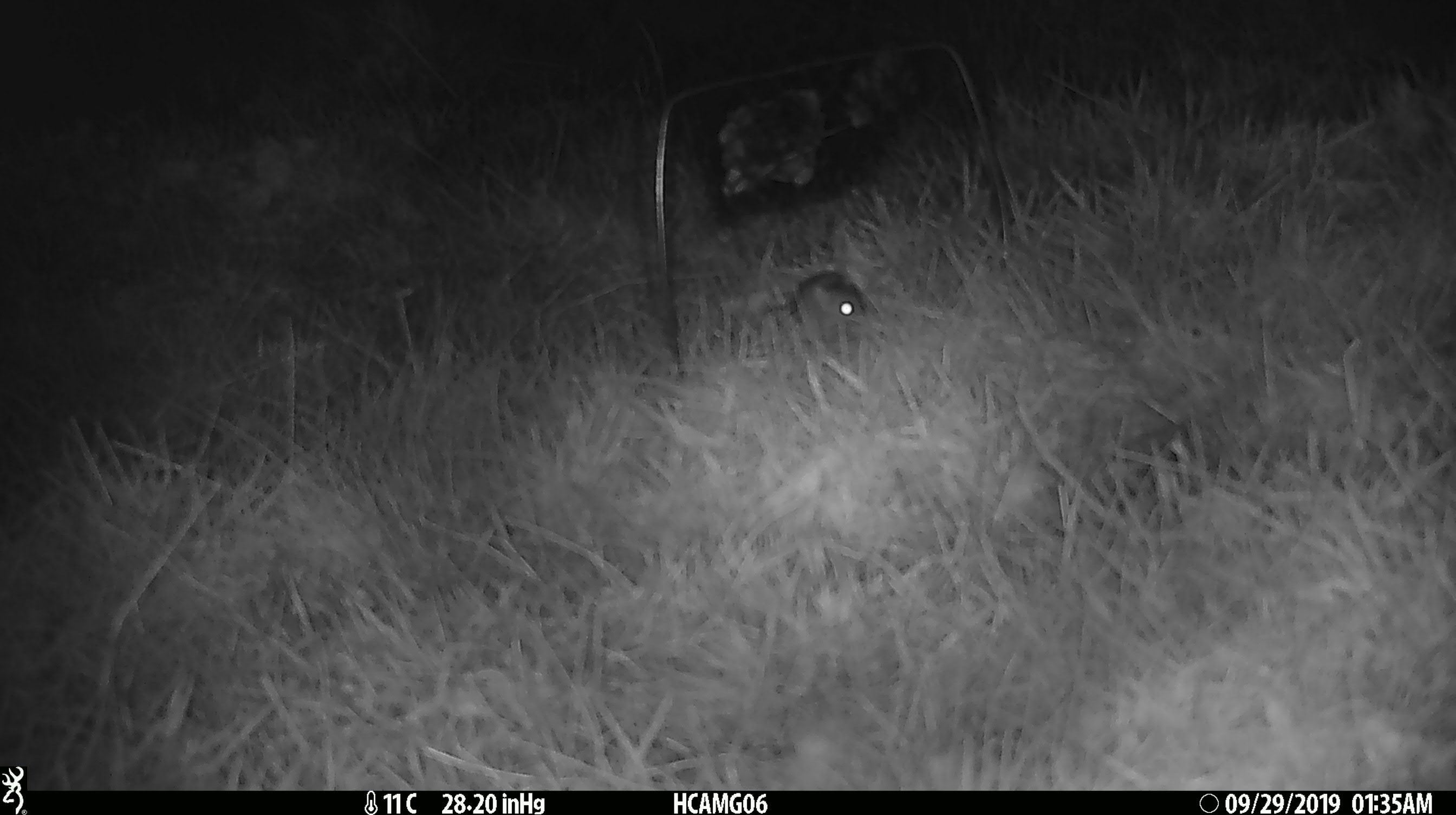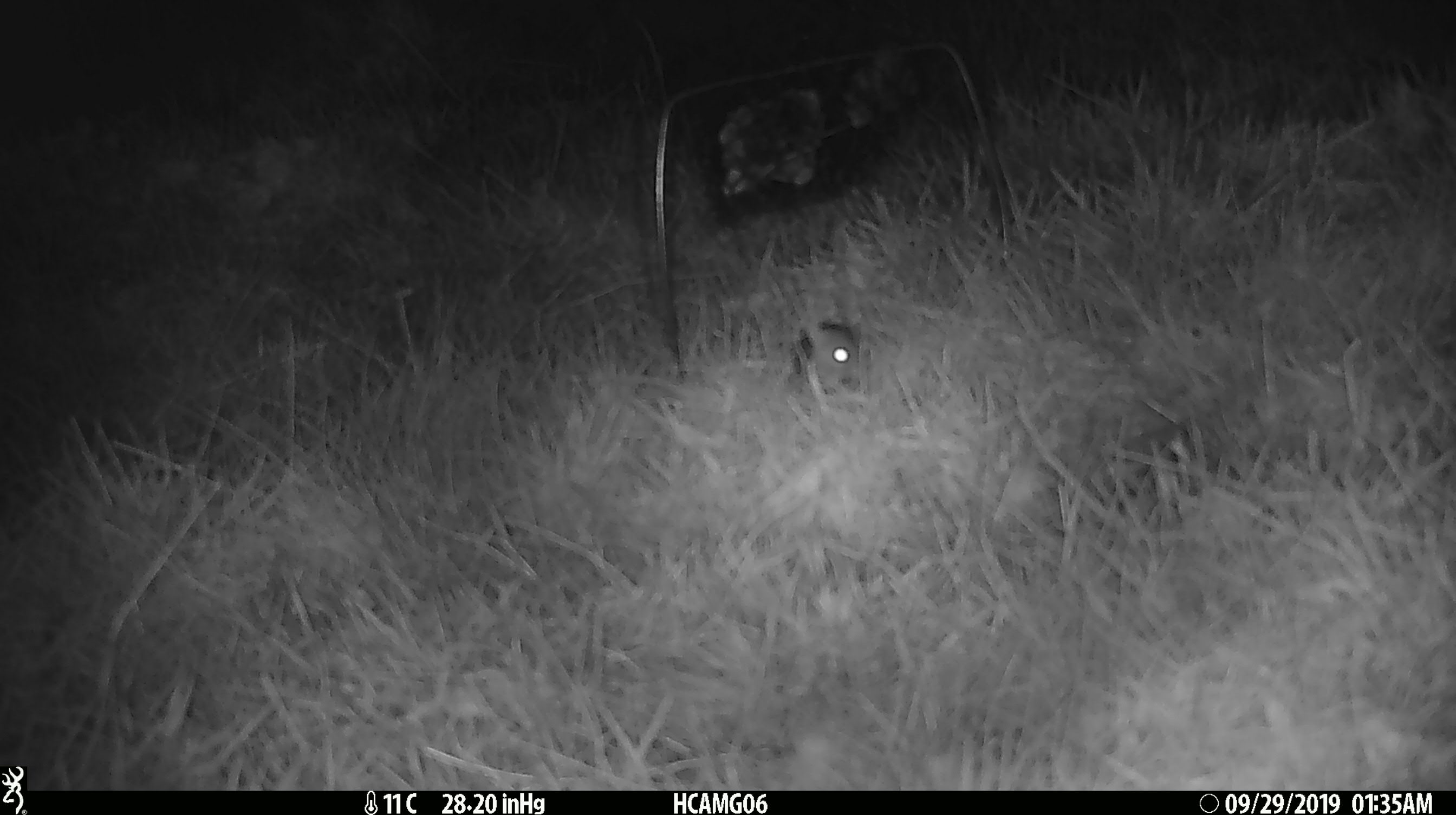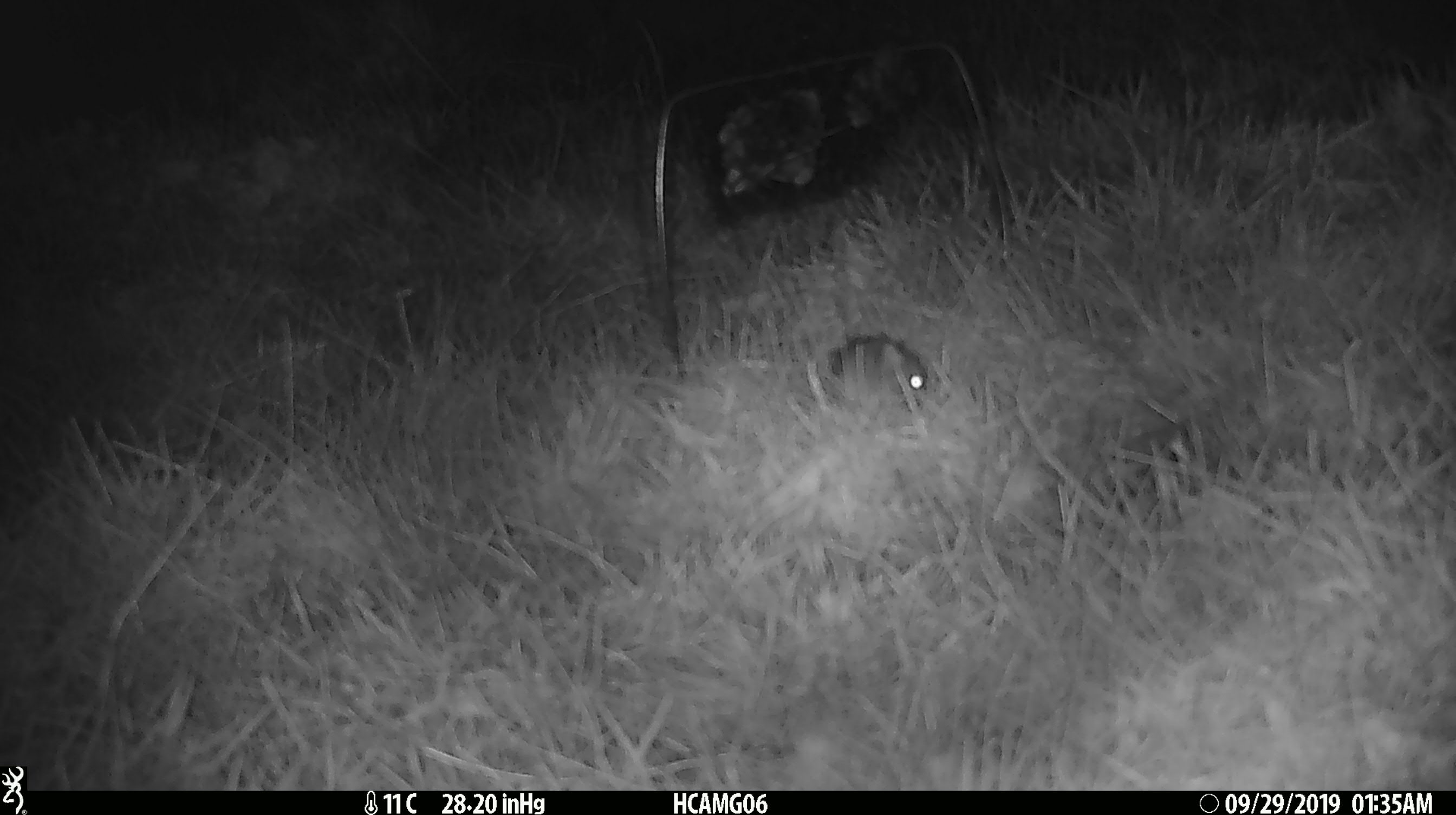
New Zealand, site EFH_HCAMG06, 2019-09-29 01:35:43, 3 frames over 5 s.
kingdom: Animalia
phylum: Chordata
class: Mammalia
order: Rodentia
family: Muridae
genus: Mus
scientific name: Mus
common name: mouse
Mouse (Mus).